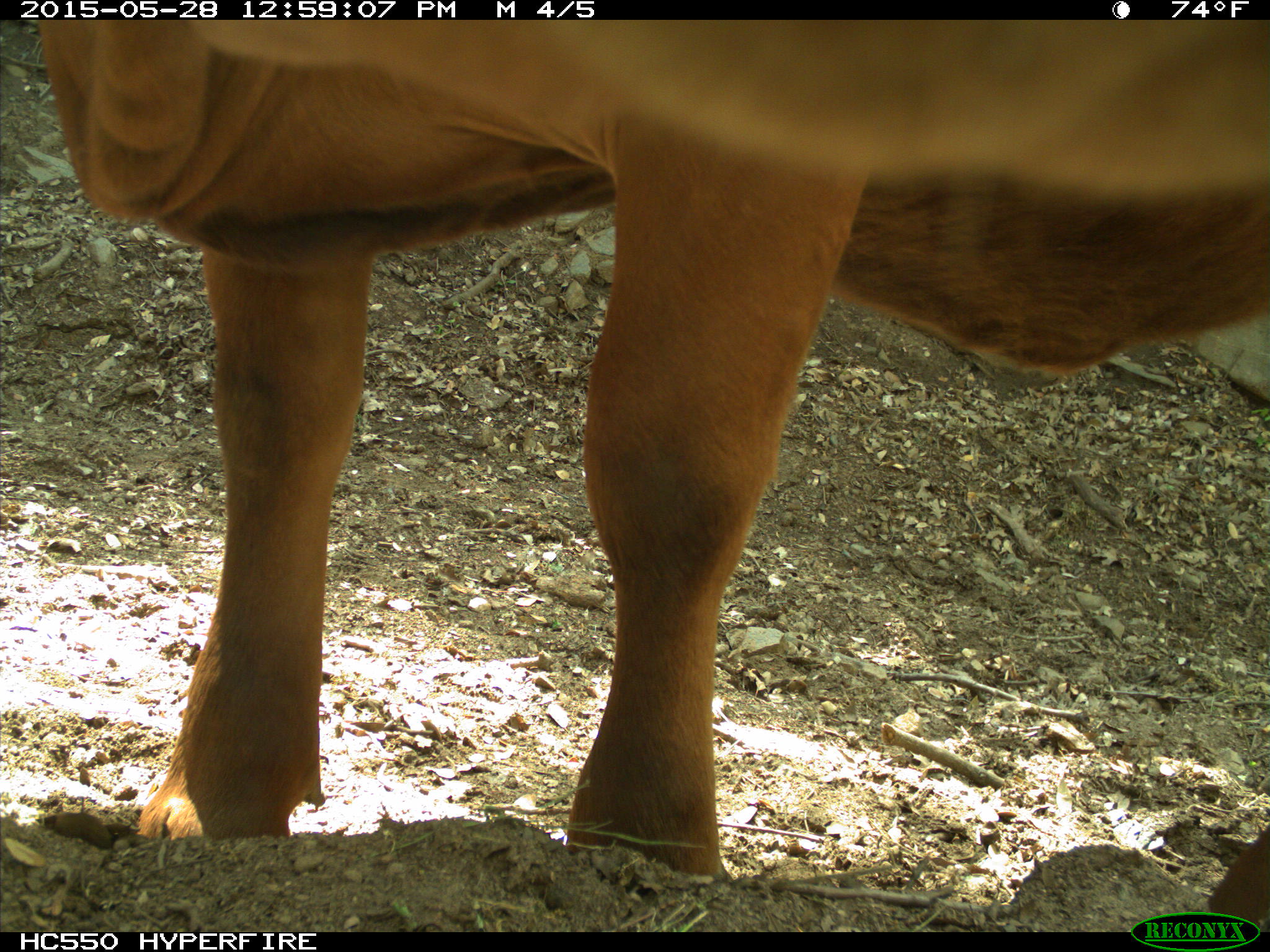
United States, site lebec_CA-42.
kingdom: Animalia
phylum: Chordata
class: Mammalia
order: Artiodactyla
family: Bovidae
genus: Bos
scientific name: Bos taurus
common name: domestic cow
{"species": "Bos taurus (domestic cow)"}